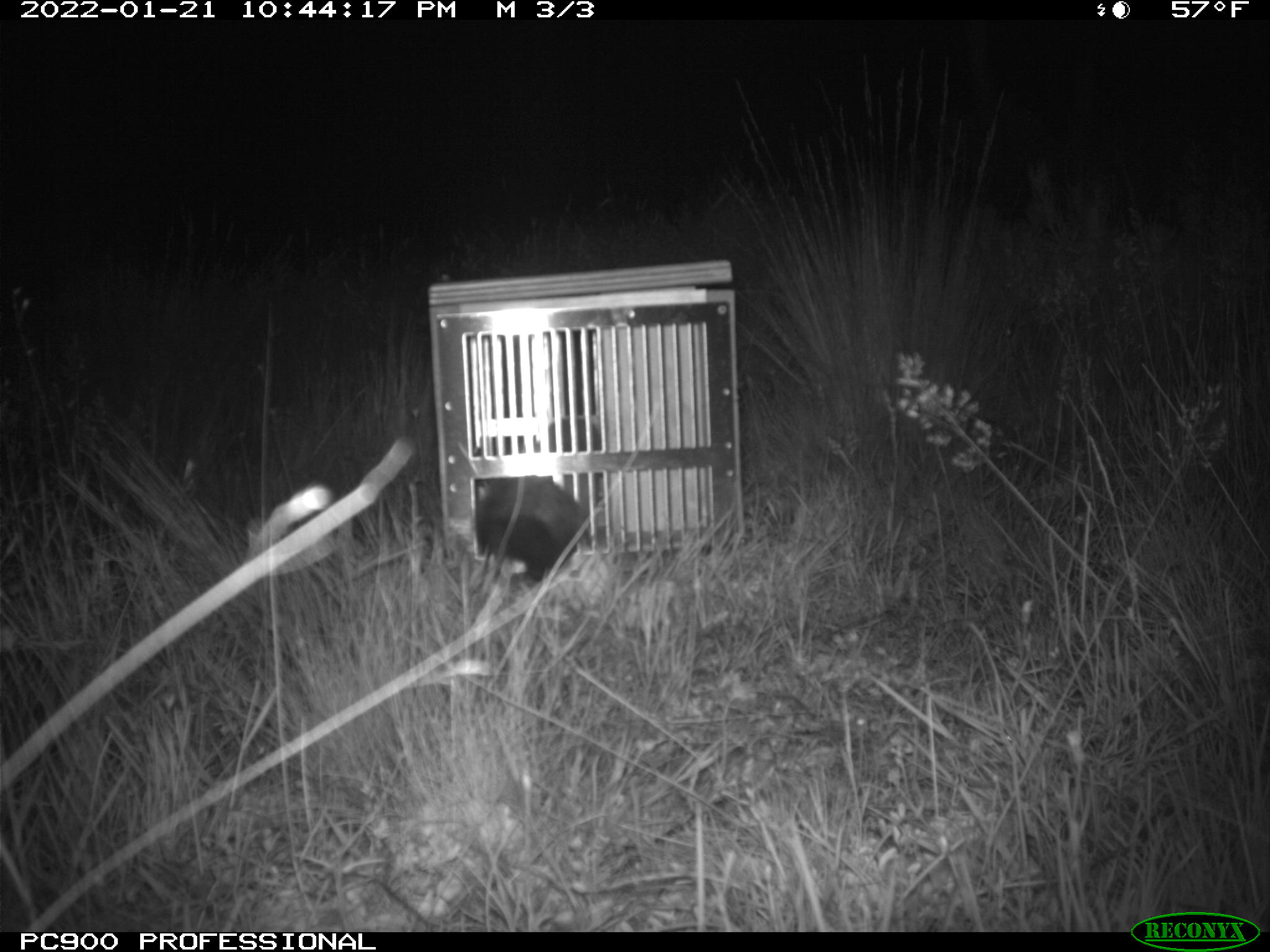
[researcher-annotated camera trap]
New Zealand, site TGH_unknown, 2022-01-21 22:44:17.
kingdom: Animalia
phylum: Chordata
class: Mammalia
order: Carnivora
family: Mustelidae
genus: Mustela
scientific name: Mustela furo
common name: ferret